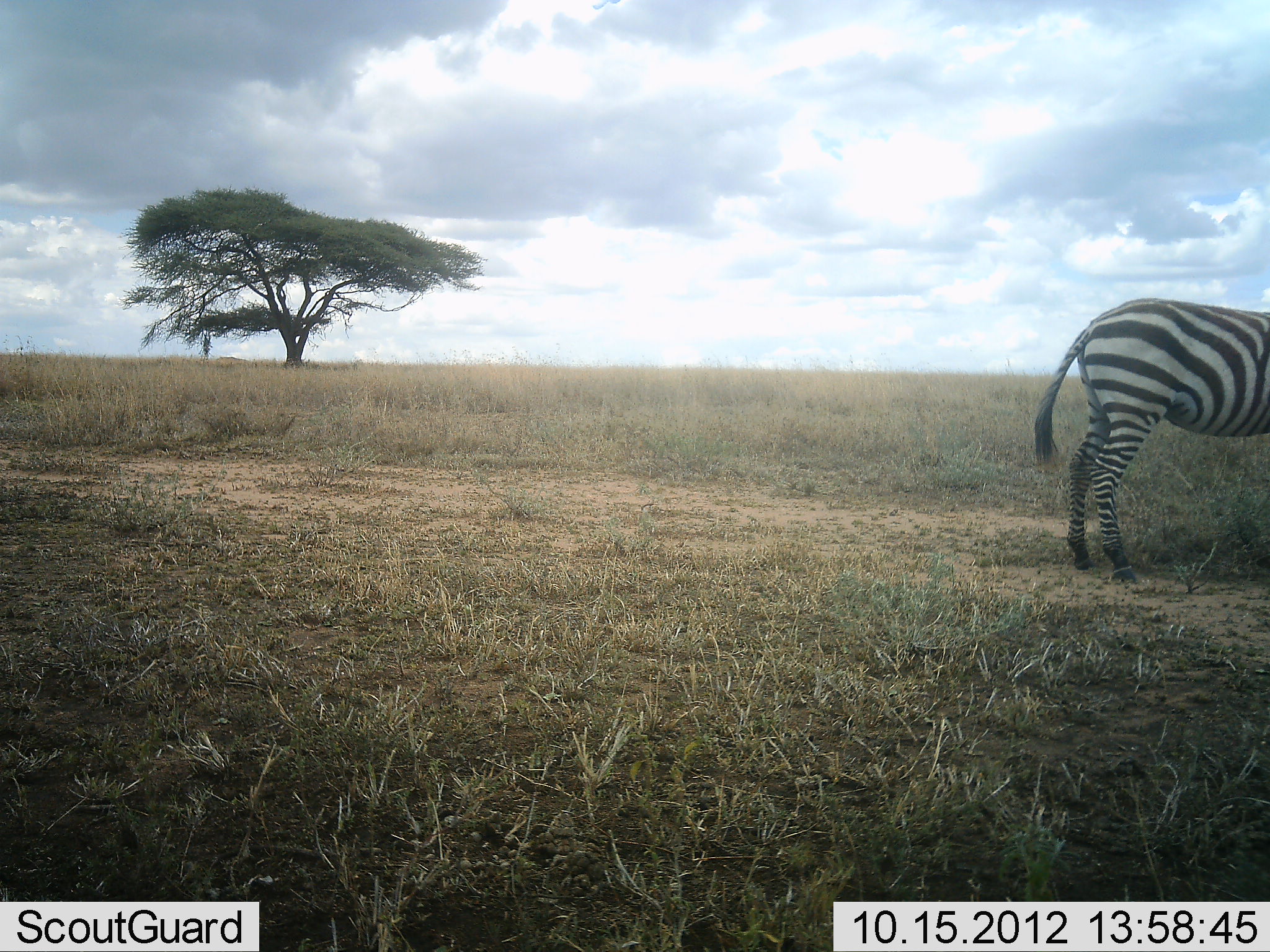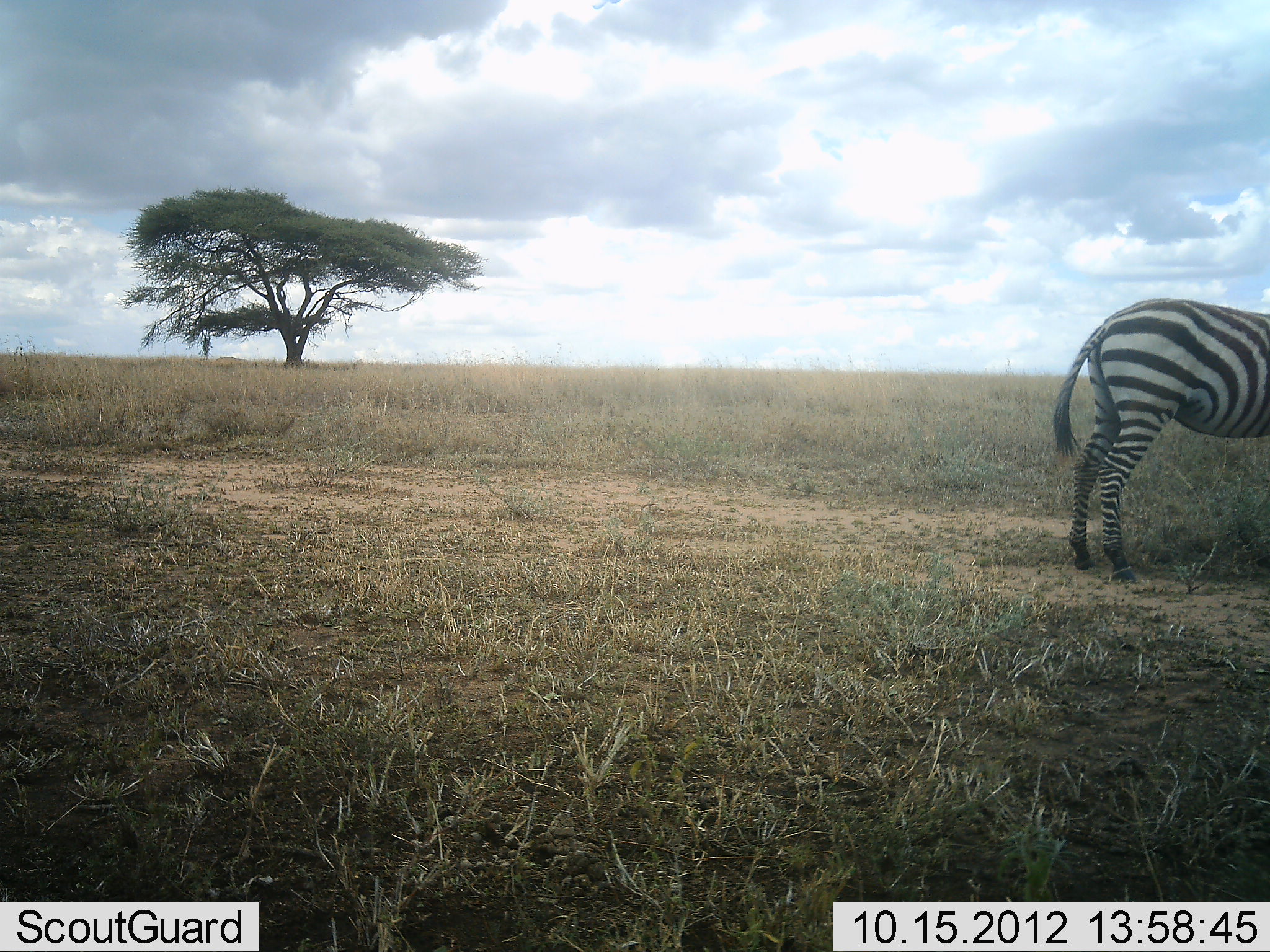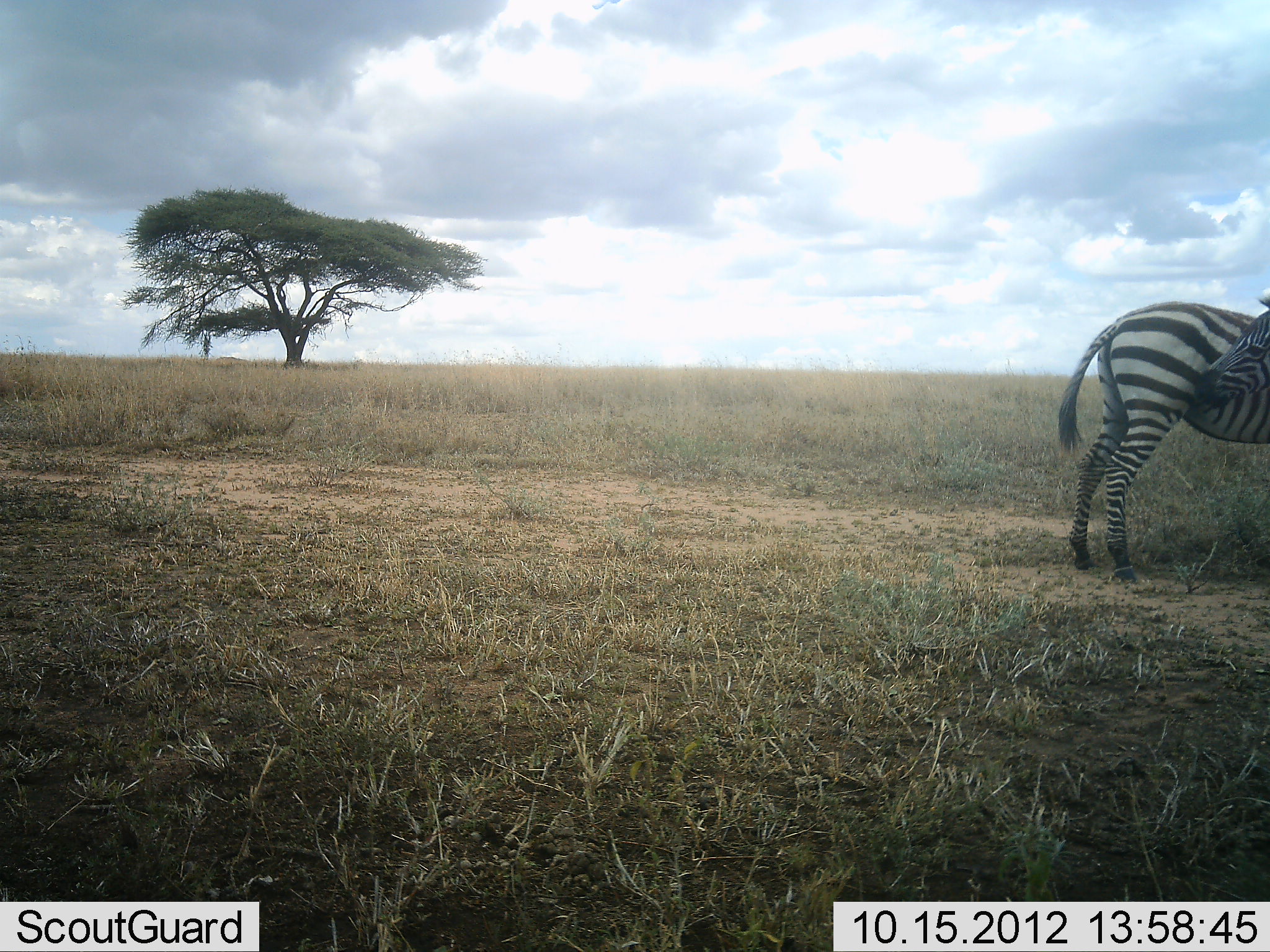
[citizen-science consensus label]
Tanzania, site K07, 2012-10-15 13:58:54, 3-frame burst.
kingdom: Animalia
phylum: Chordata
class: Mammalia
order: Perissodactyla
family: Equidae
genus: Equus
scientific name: Equus quagga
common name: plains zebra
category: zebra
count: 1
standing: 90%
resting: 0%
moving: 0%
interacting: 10%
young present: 0%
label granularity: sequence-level